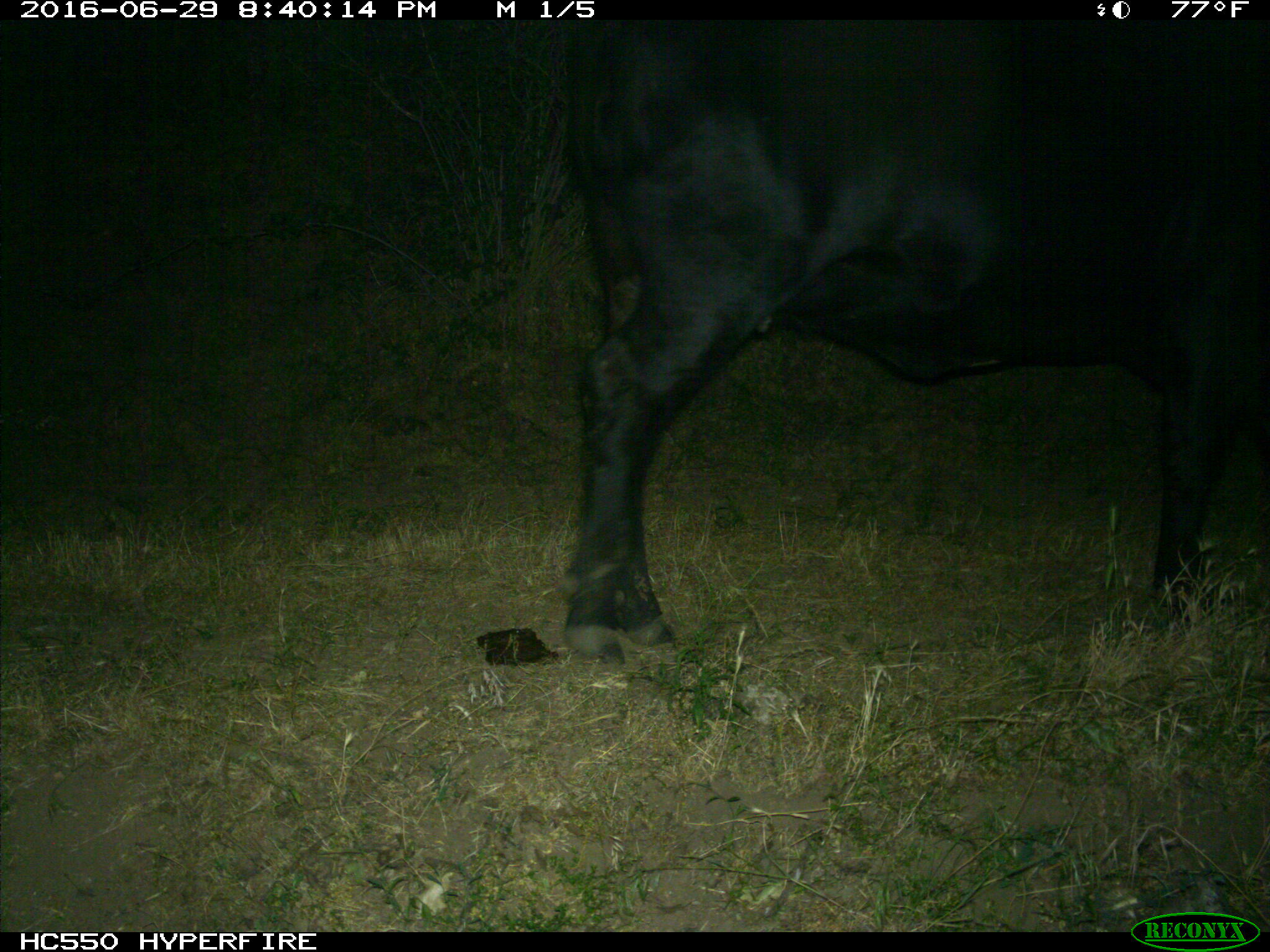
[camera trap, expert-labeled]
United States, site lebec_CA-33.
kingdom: Animalia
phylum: Chordata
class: Mammalia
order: Artiodactyla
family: Bovidae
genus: Bos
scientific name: Bos taurus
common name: domestic cow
Bos taurus (domestic cow).